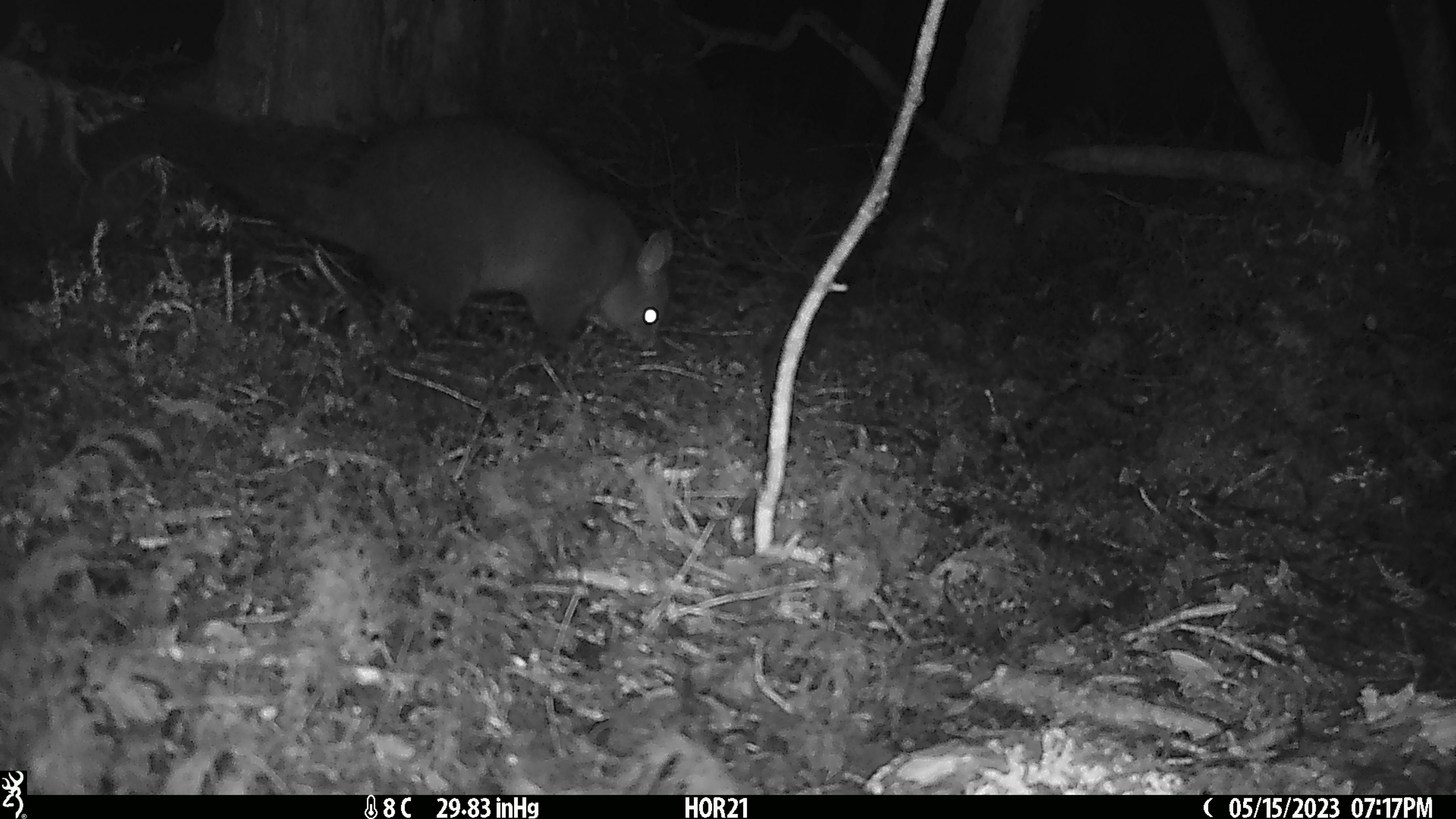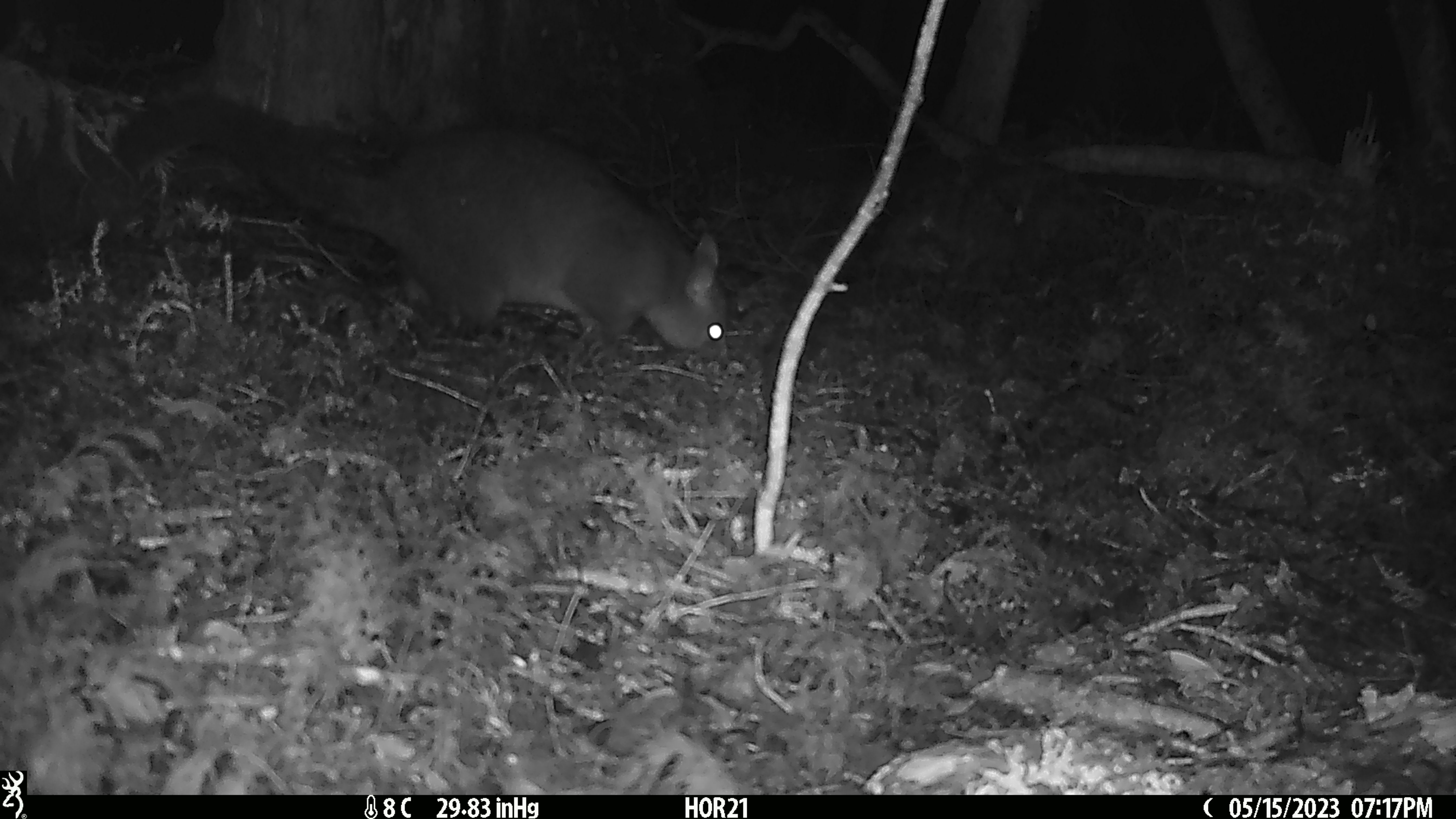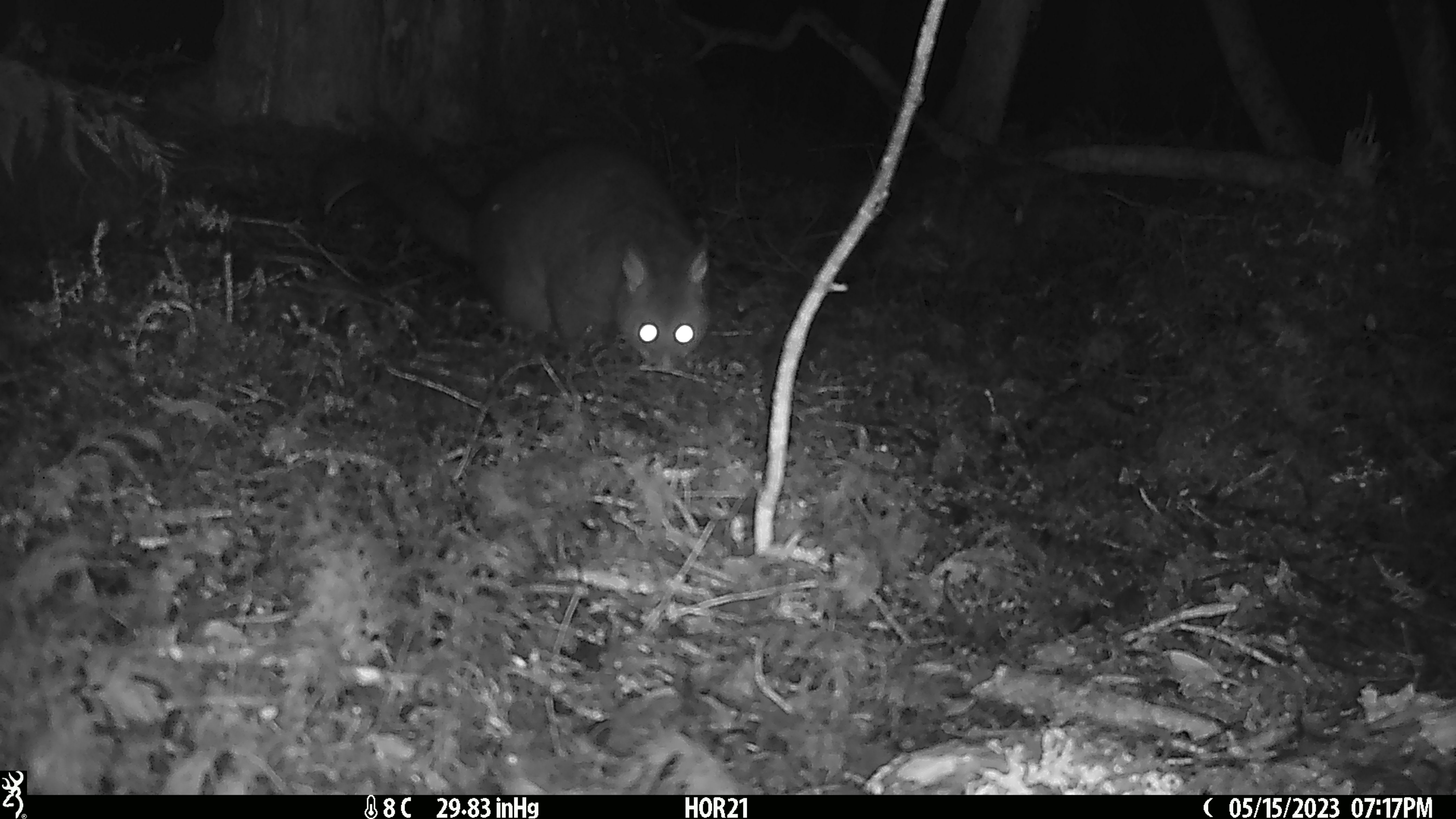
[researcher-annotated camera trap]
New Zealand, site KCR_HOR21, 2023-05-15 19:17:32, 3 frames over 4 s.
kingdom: Animalia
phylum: Chordata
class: Mammalia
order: Diprotodontia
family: Phalangeridae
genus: Trichosurus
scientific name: Trichosurus vulpecula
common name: common brushtail possum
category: possum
Possum (common brushtail possum) (Trichosurus vulpecula).